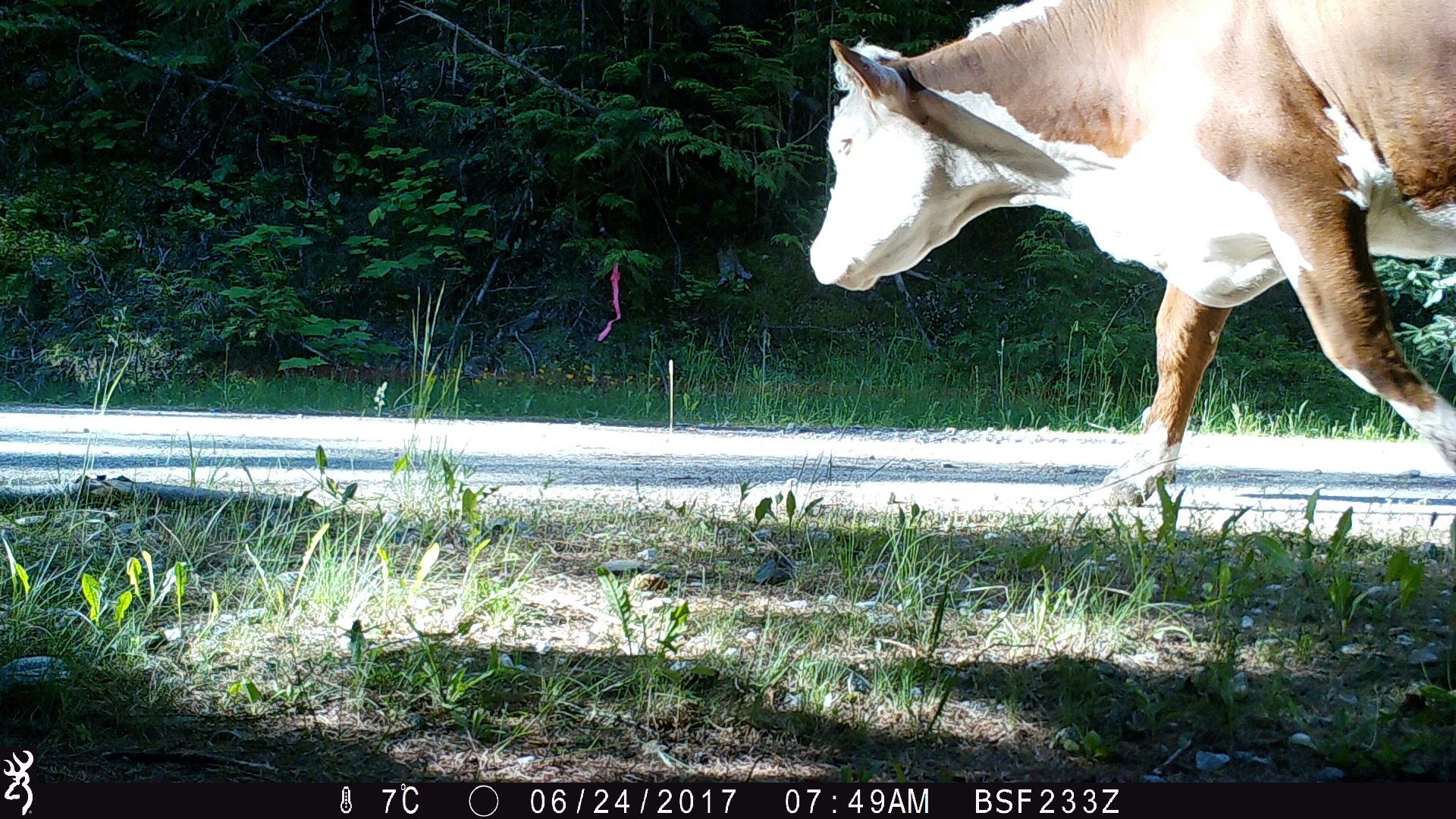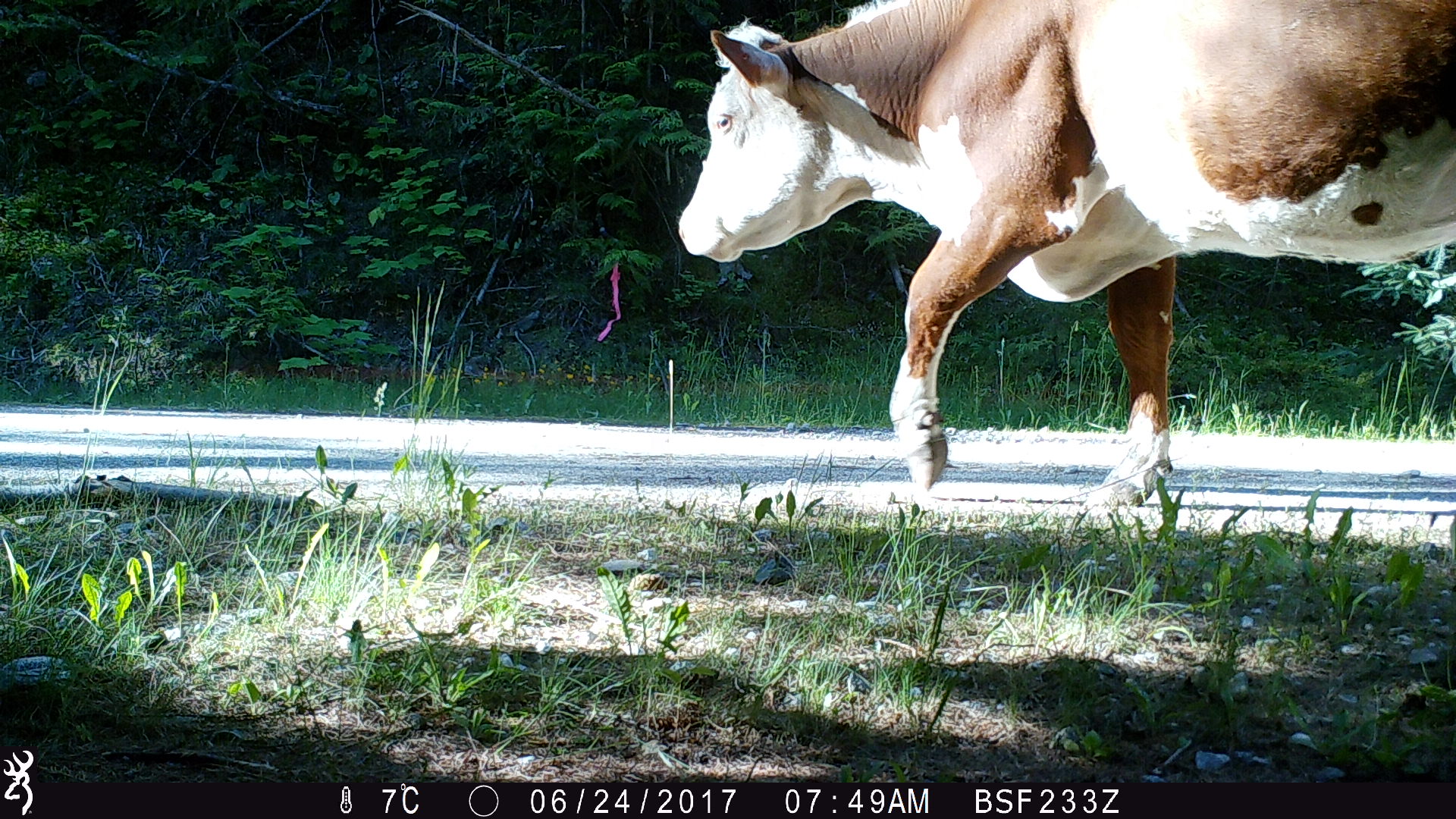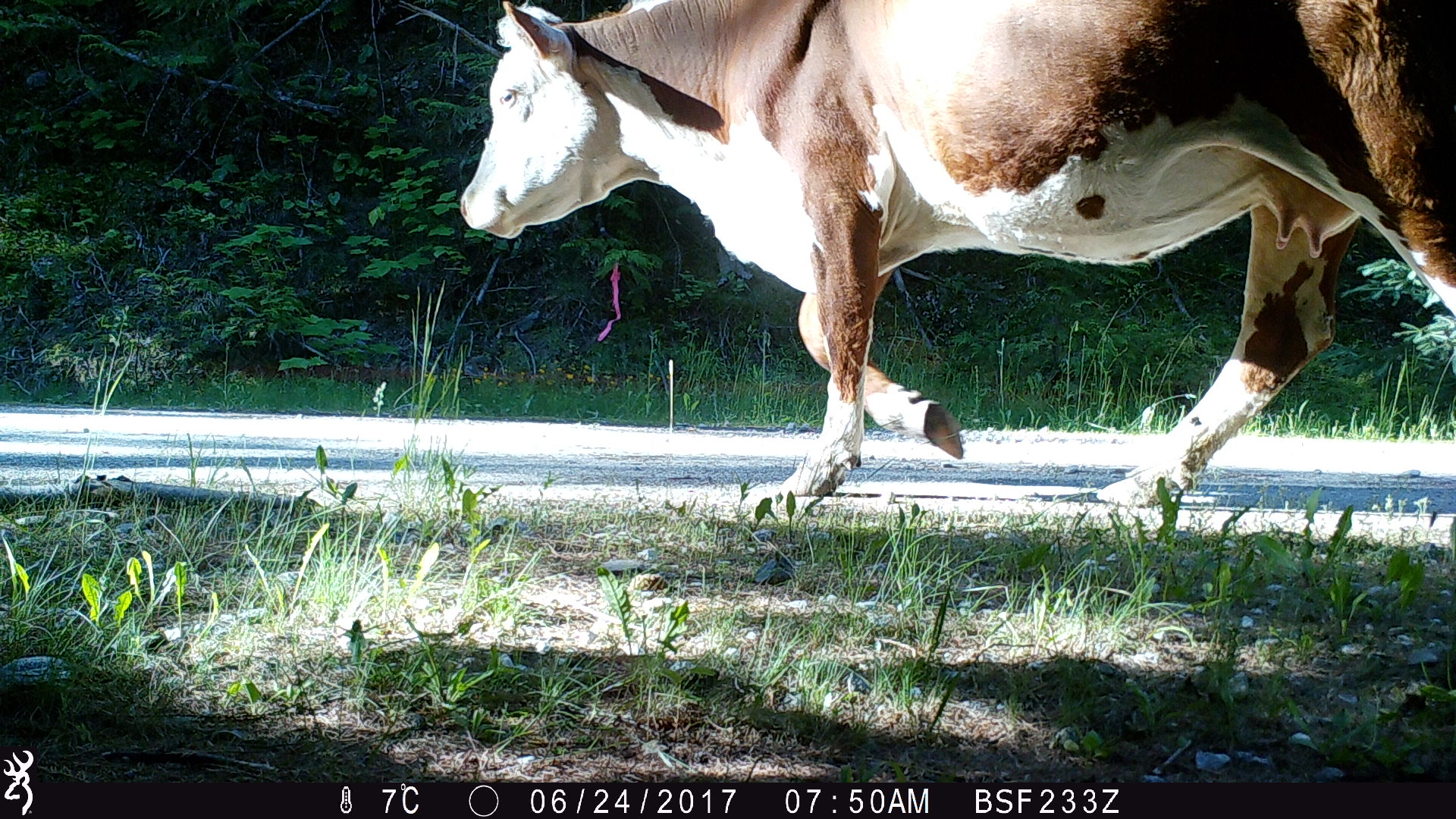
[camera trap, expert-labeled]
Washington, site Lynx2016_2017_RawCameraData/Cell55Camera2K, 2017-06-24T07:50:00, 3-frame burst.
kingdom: Animalia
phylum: Chordata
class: Mammalia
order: Artiodactyla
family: Bovidae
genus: Bos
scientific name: Bos taurus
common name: domestic cattle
Domestic cattle (Bos taurus). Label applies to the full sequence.